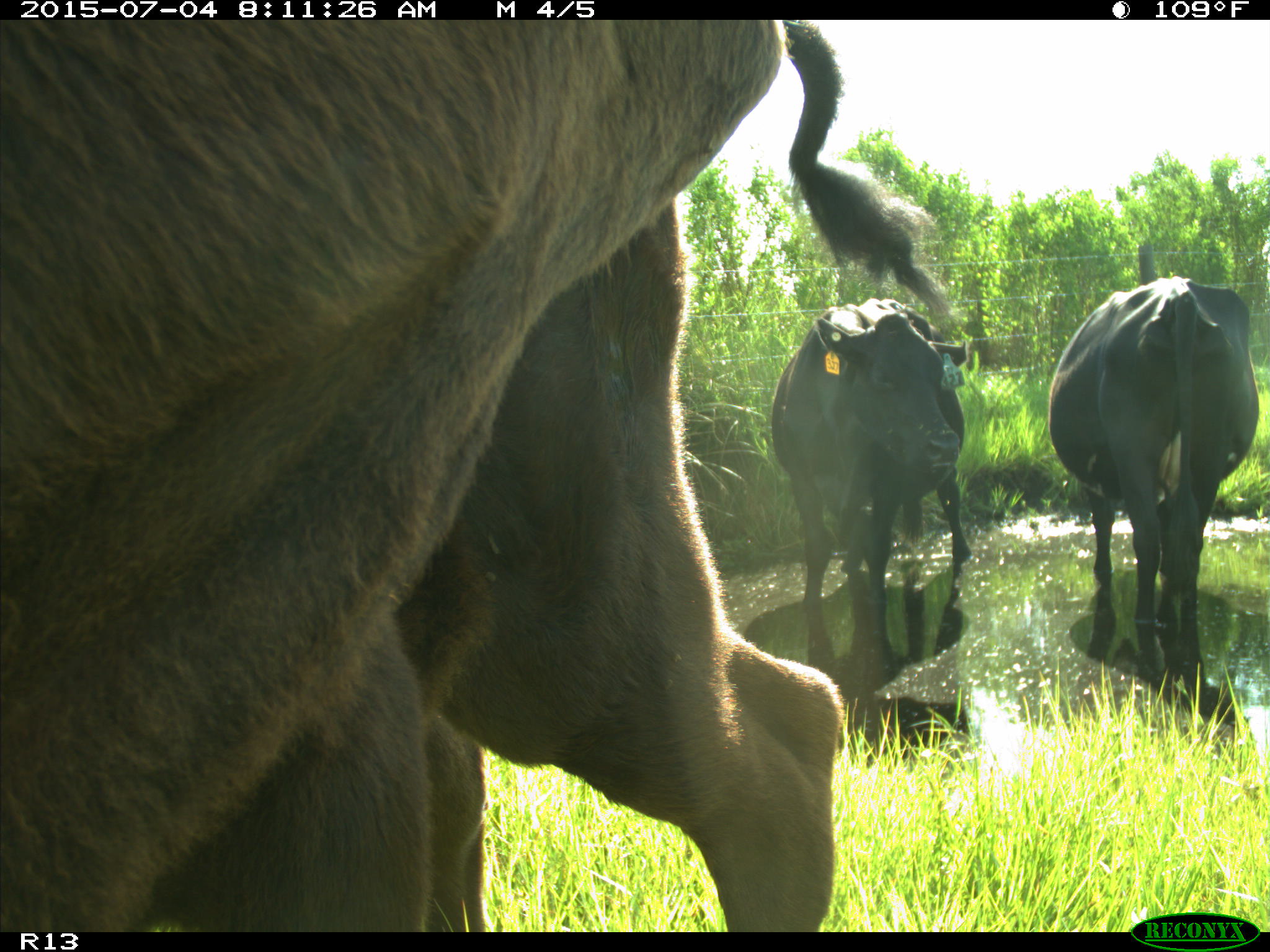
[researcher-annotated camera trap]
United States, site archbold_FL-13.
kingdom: Animalia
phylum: Chordata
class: Mammalia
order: Artiodactyla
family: Bovidae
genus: Bos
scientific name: Bos taurus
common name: domestic cow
Bos taurus (domestic cow).